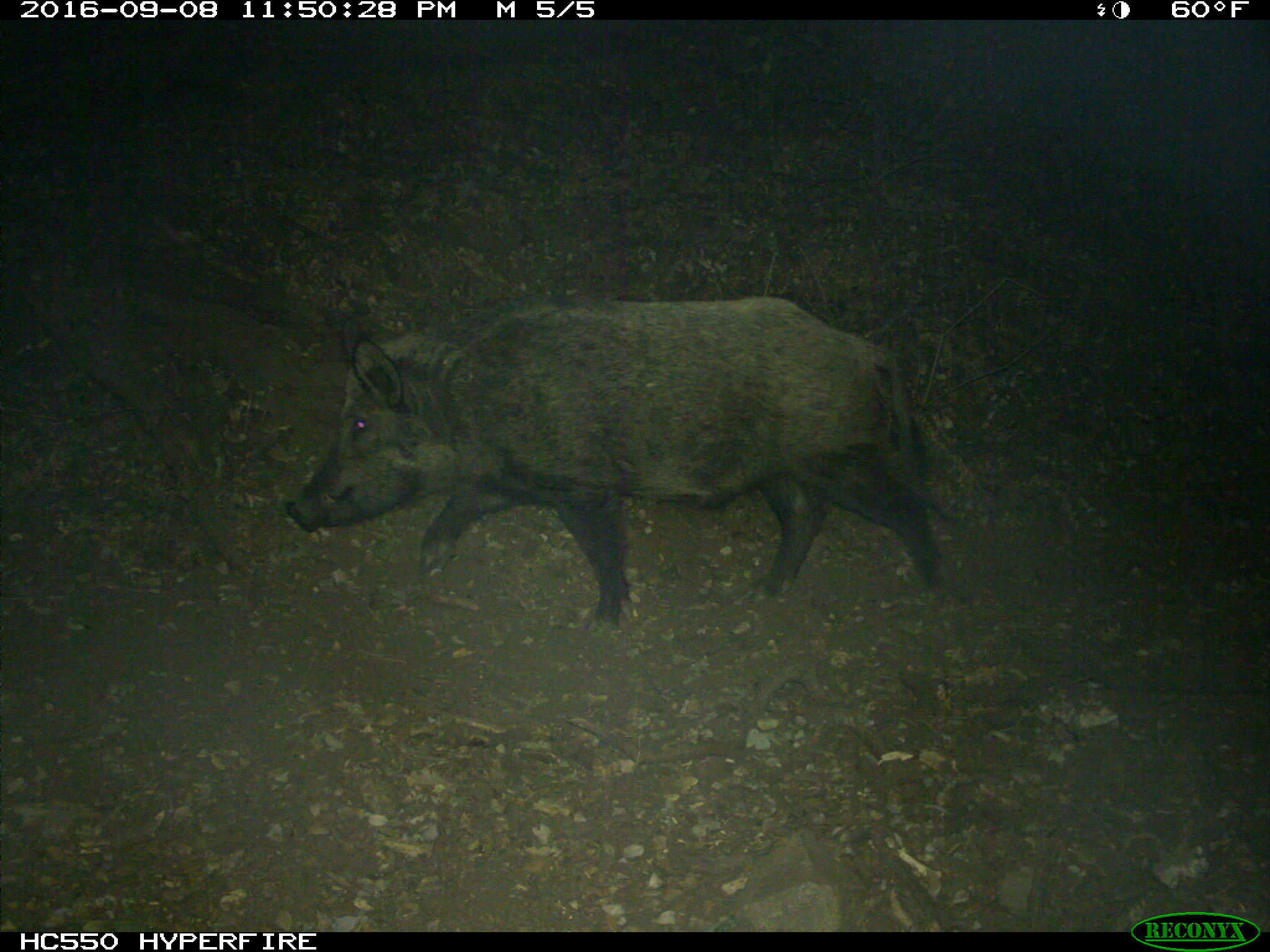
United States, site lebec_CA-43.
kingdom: Animalia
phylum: Chordata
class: Mammalia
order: Artiodactyla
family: Suidae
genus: Sus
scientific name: Sus scrofa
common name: wild boar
Sus scrofa (wild boar).